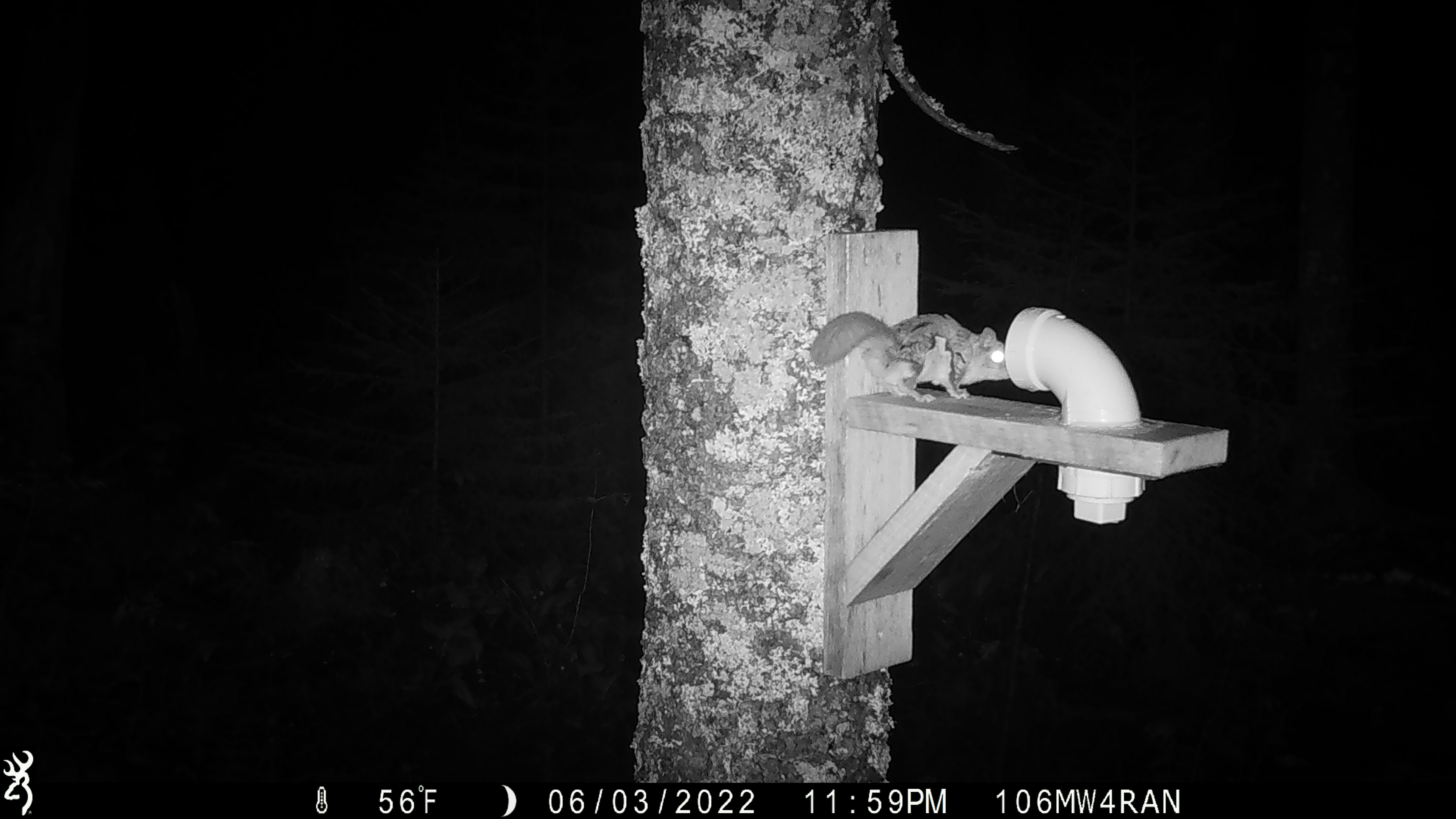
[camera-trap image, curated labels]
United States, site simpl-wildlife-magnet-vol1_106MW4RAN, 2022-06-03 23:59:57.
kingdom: Animalia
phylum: Chordata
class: Mammalia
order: Rodentia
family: Sciuridae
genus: Glaucomys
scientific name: Glaucomys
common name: flying squirrel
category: flying squirrel sp.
Flying squirrel sp. (flying squirrel) (Glaucomys).